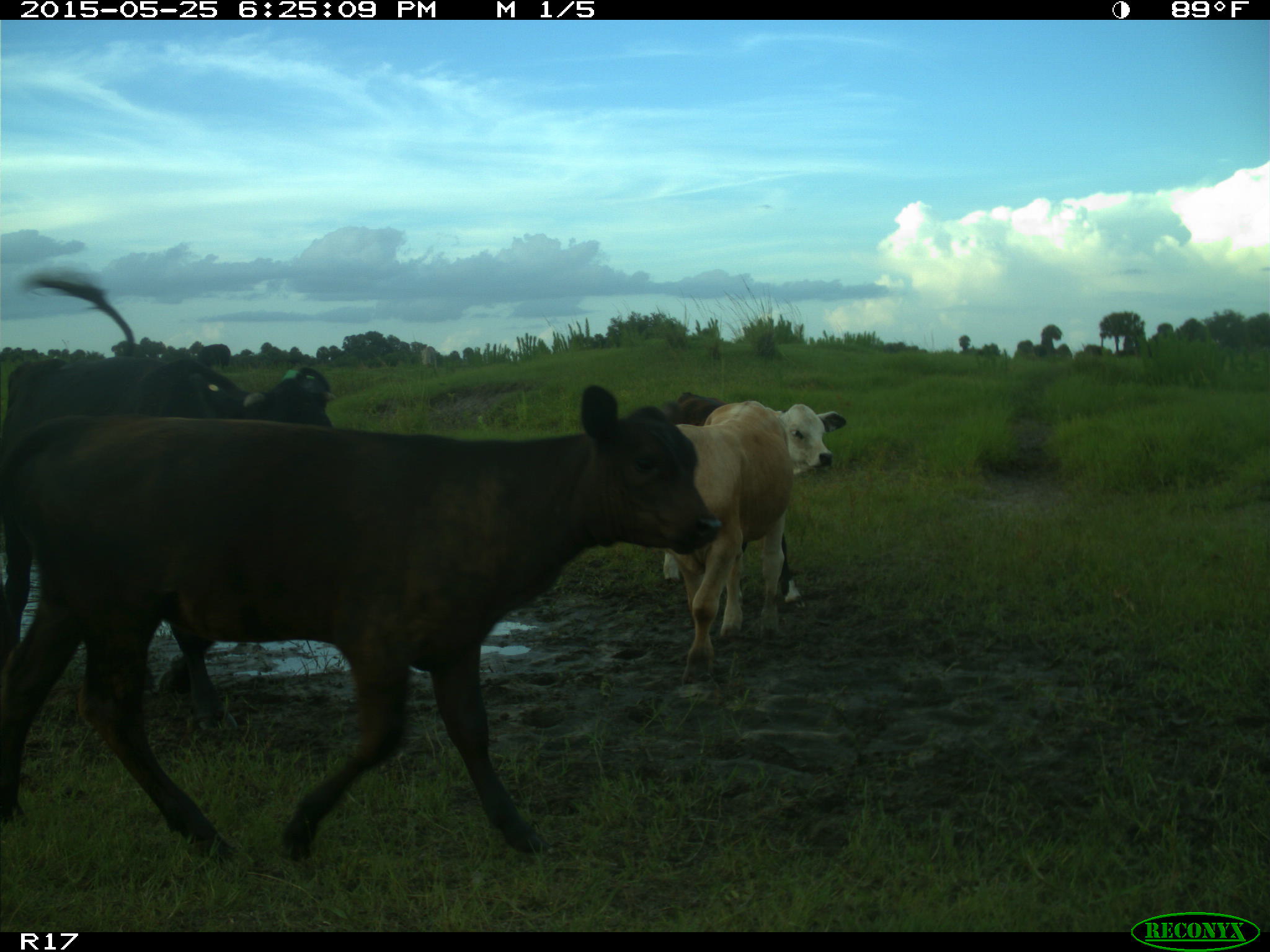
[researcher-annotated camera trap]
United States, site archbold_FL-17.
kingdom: Animalia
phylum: Chordata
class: Mammalia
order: Artiodactyla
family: Bovidae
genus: Bos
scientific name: Bos taurus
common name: domestic cow